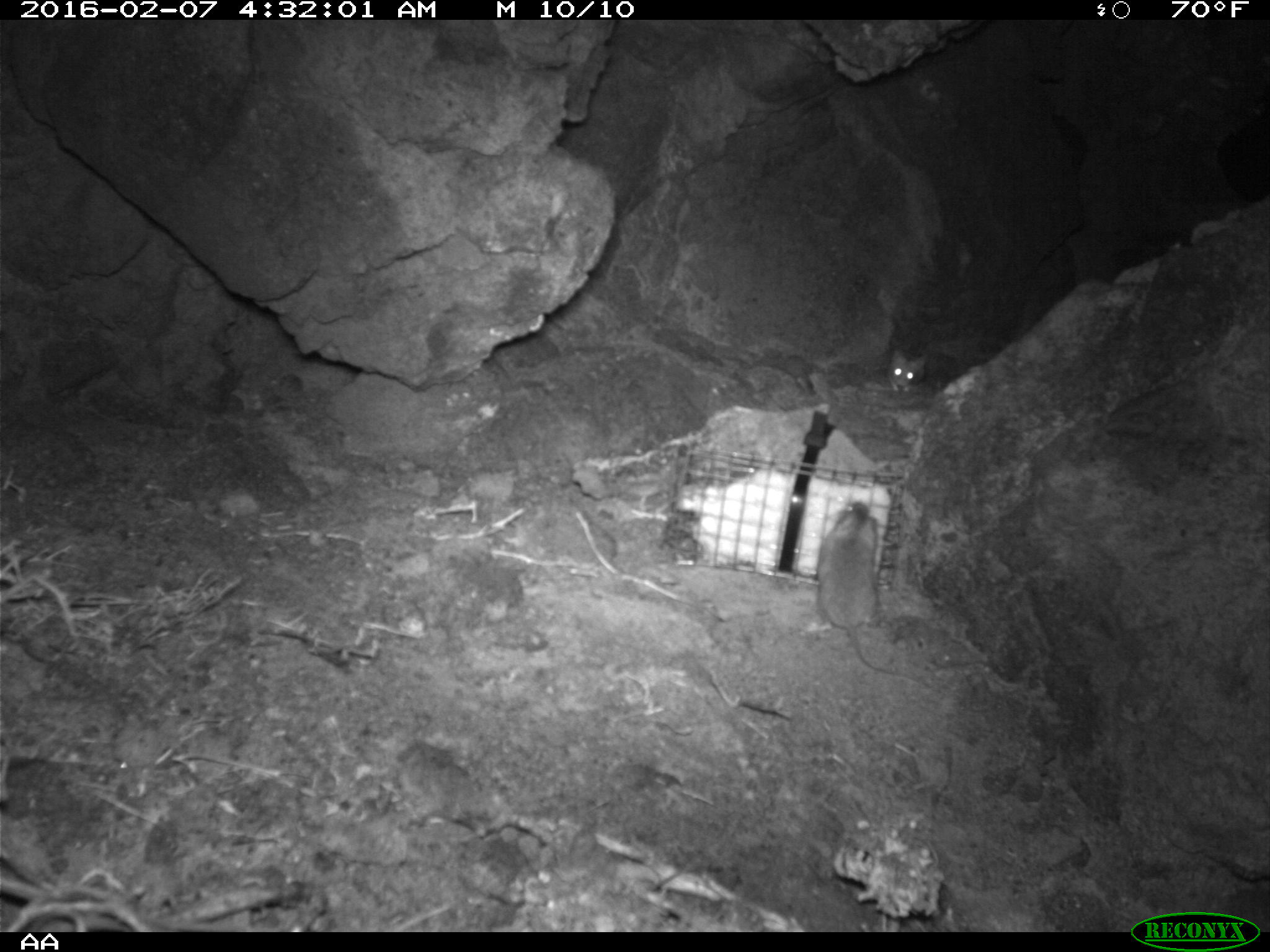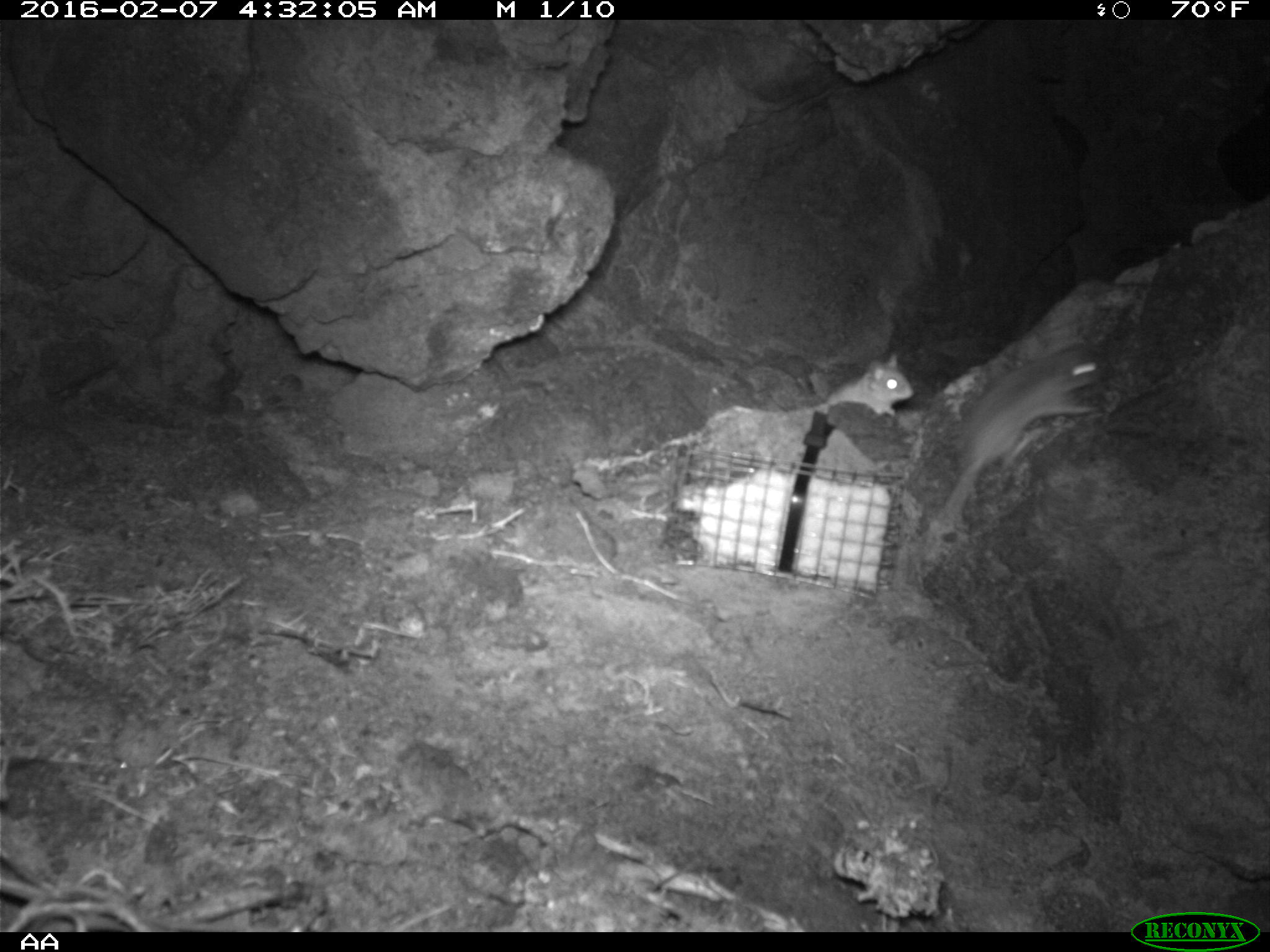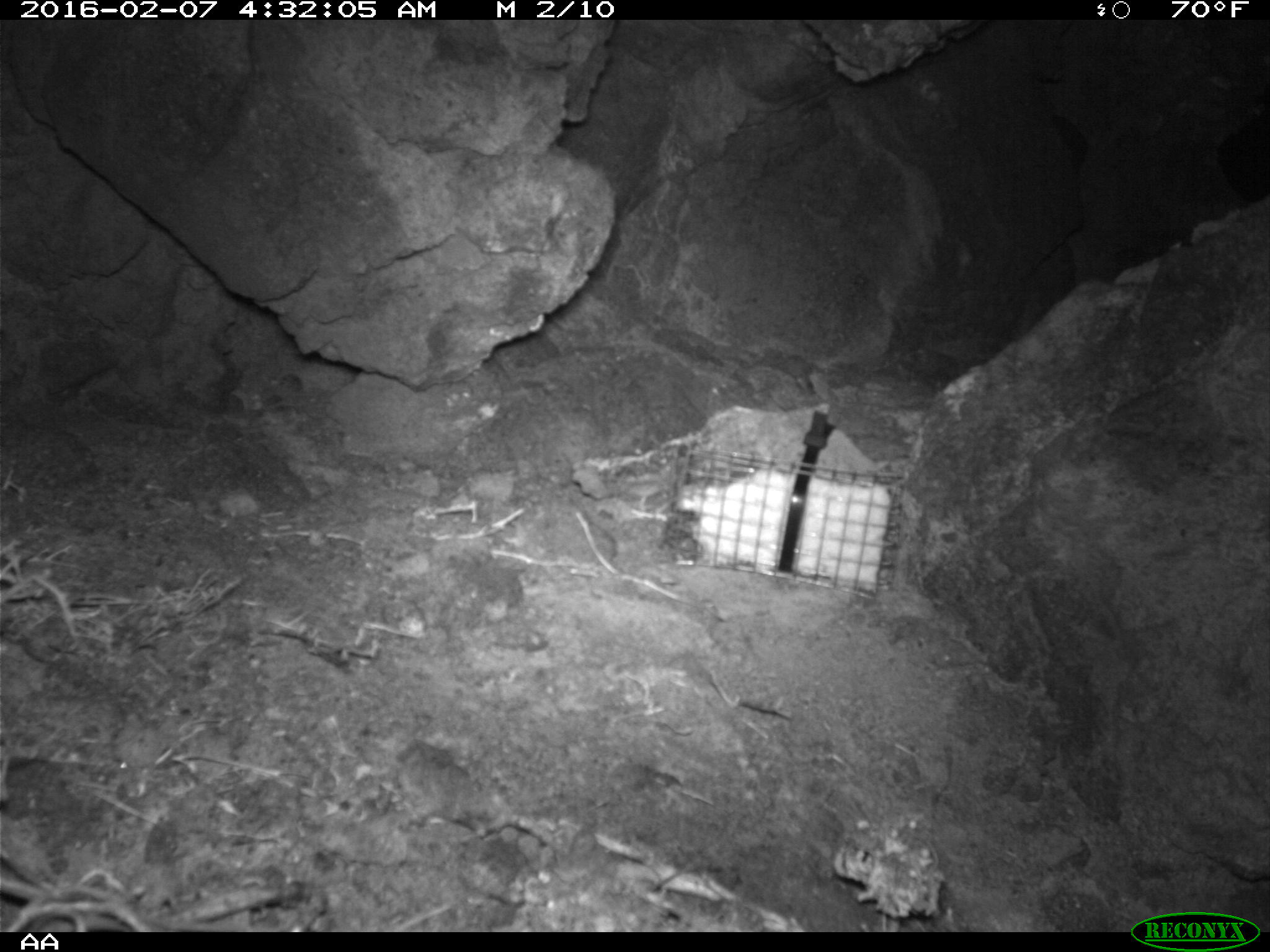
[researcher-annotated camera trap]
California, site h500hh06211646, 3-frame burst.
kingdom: Animalia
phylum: Chordata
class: Mammalia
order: Rodentia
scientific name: Rodentia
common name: rodent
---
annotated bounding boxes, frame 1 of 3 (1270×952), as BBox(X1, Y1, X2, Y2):
rodent: BBox(815, 501, 930, 687); BBox(880, 340, 934, 394)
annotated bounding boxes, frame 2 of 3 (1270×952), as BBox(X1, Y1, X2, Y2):
rodent: BBox(939, 340, 1108, 521); BBox(825, 353, 912, 415)